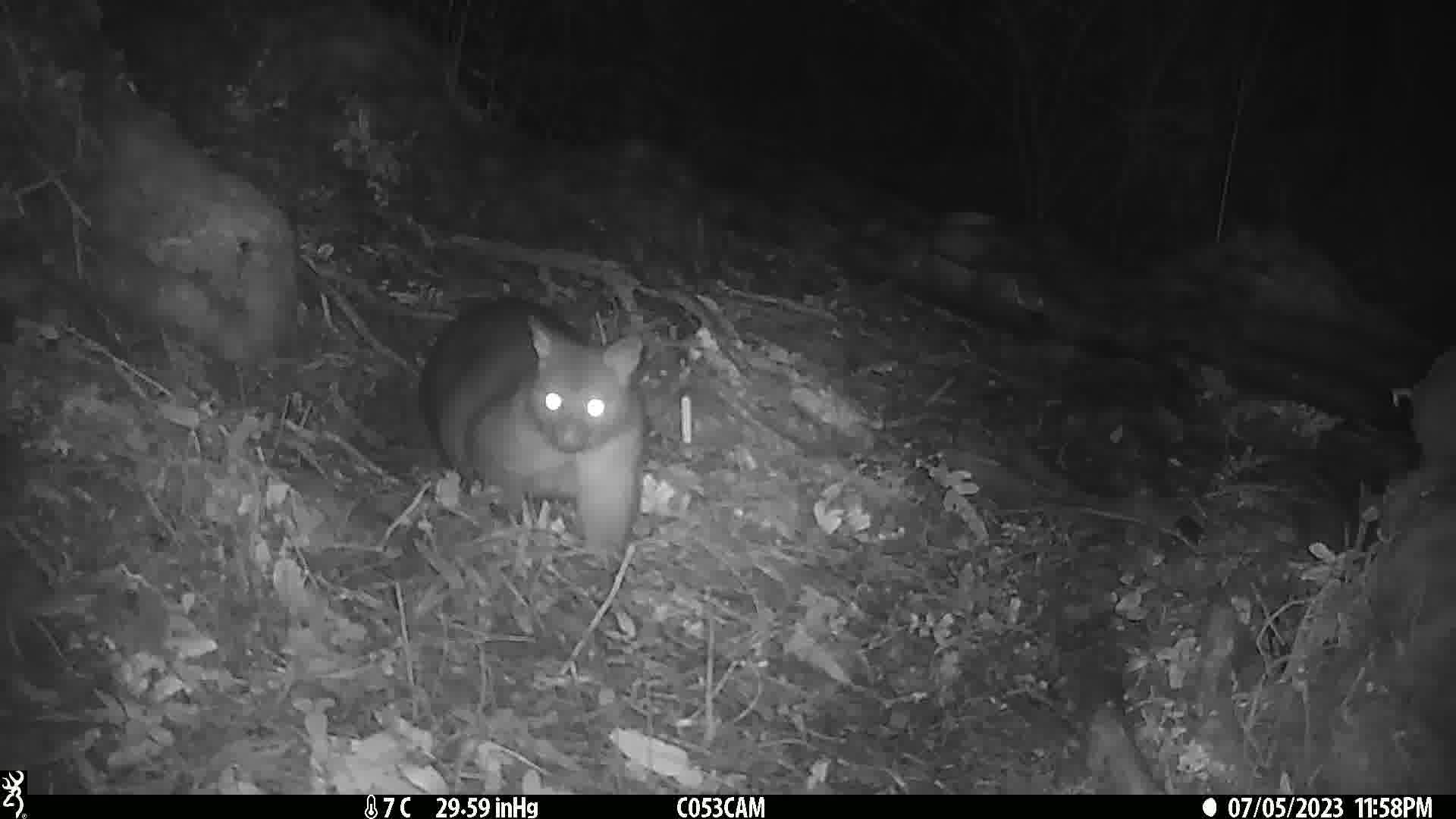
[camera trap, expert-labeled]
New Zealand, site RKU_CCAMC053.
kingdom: Animalia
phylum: Chordata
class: Mammalia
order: Diprotodontia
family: Phalangeridae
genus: Trichosurus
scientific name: Trichosurus vulpecula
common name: common brushtail possum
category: possum